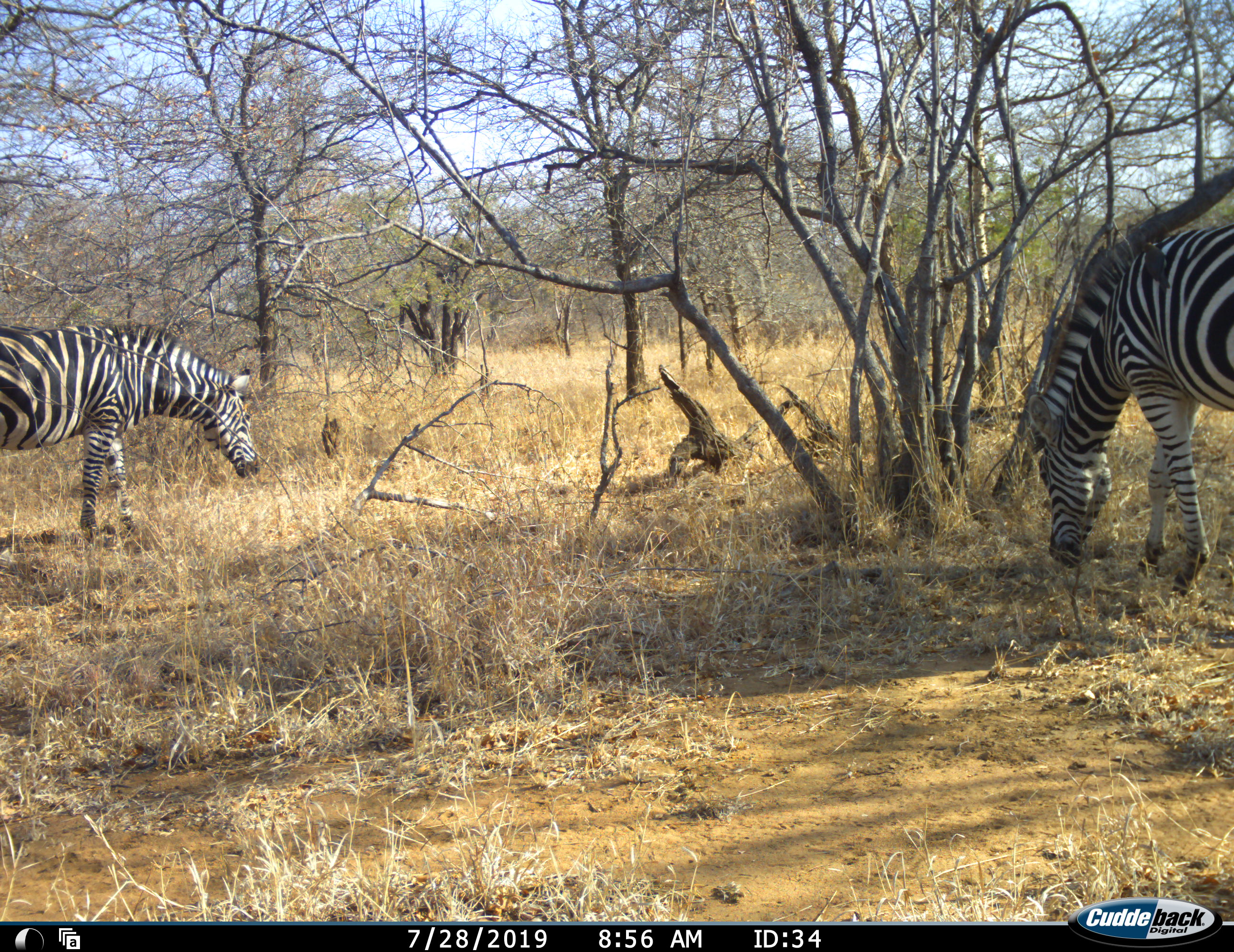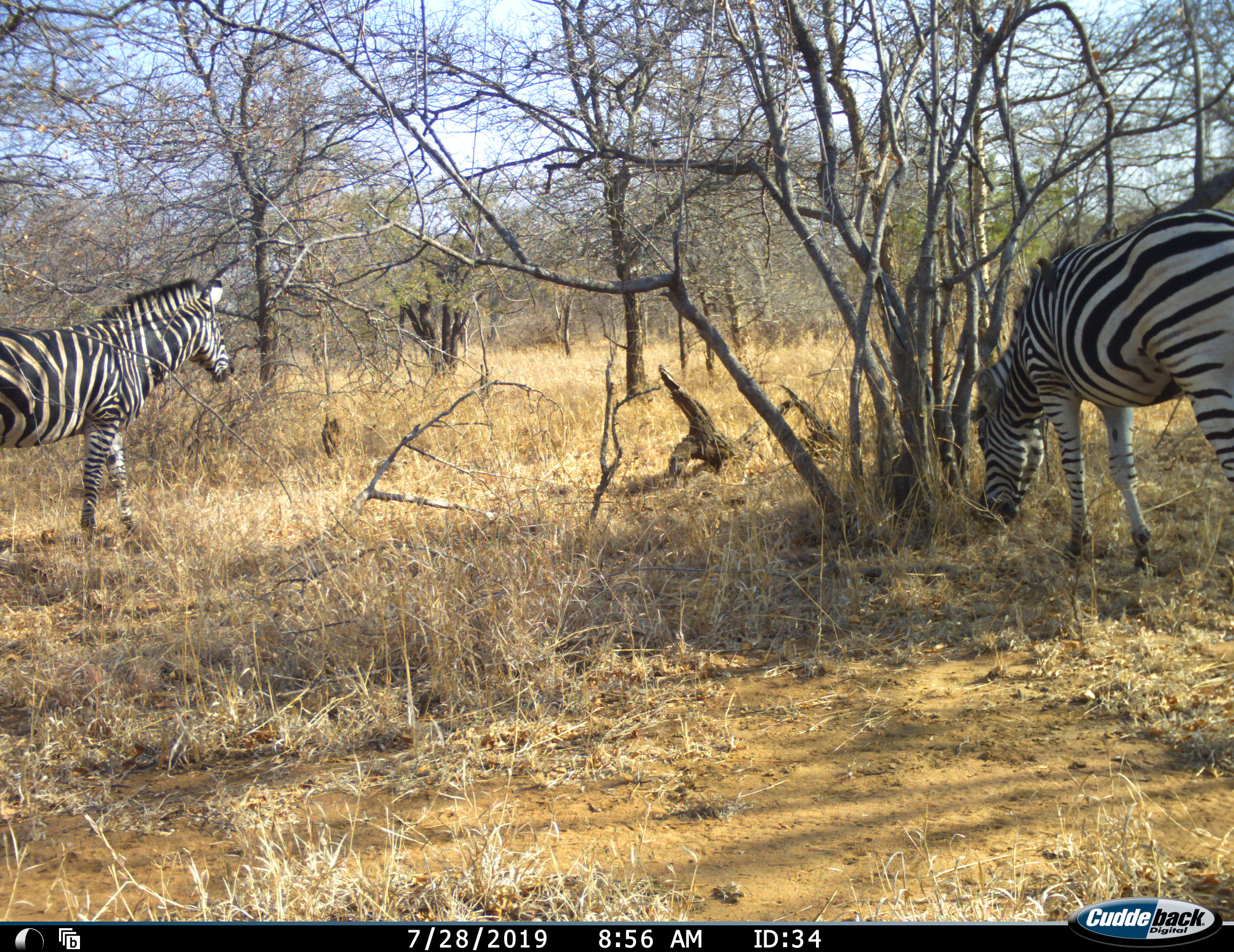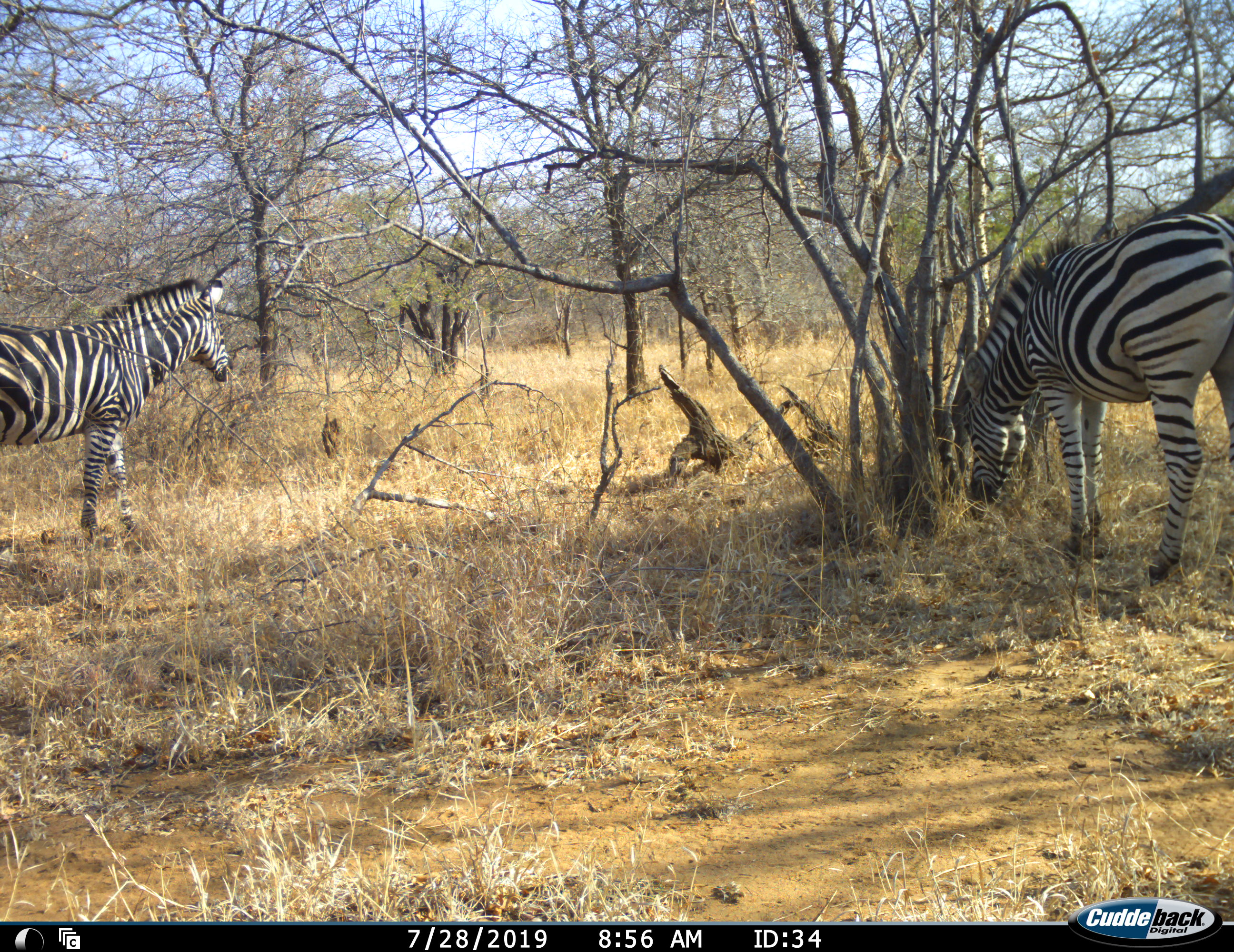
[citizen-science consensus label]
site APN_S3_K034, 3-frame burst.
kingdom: Animalia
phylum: Chordata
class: Mammalia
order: Perissodactyla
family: Equidae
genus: Equus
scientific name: Equus quagga burchellii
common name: burchell's zebra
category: zebraburchells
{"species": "zebraburchells (burchell's zebra) (Equus quagga burchellii)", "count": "2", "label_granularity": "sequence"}